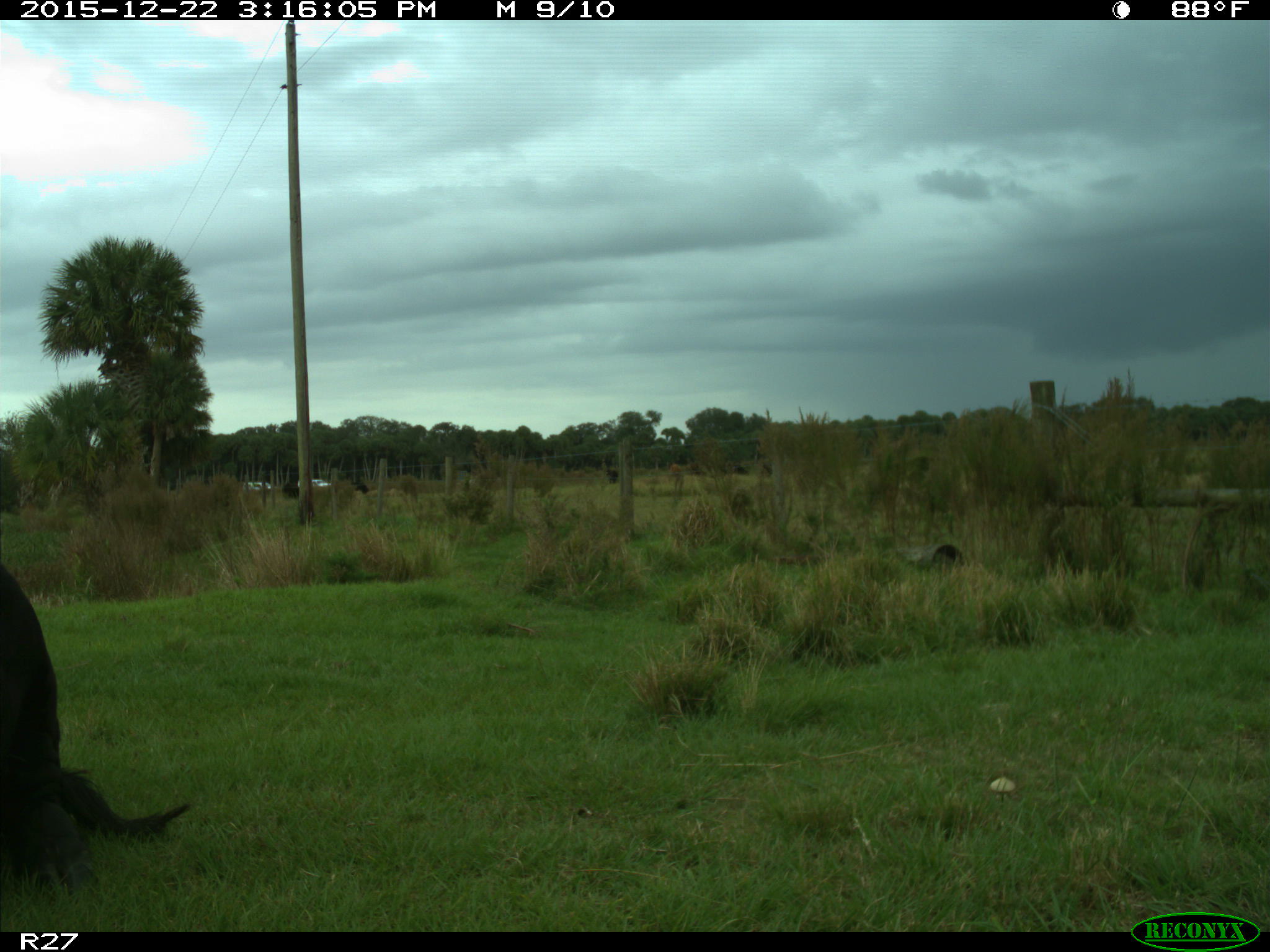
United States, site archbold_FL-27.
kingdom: Animalia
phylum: Chordata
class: Mammalia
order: Artiodactyla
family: Bovidae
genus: Bos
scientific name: Bos taurus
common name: domestic cow